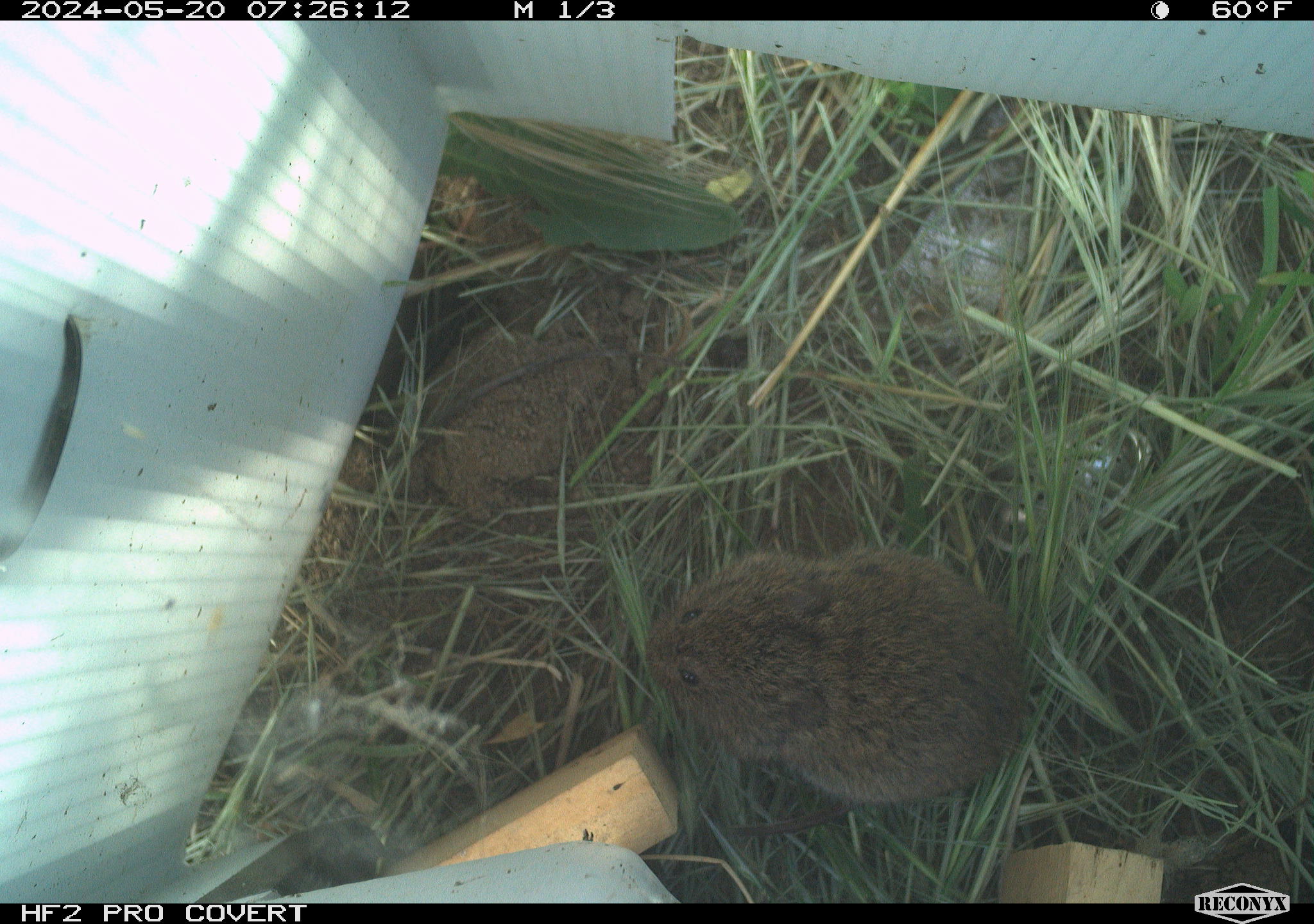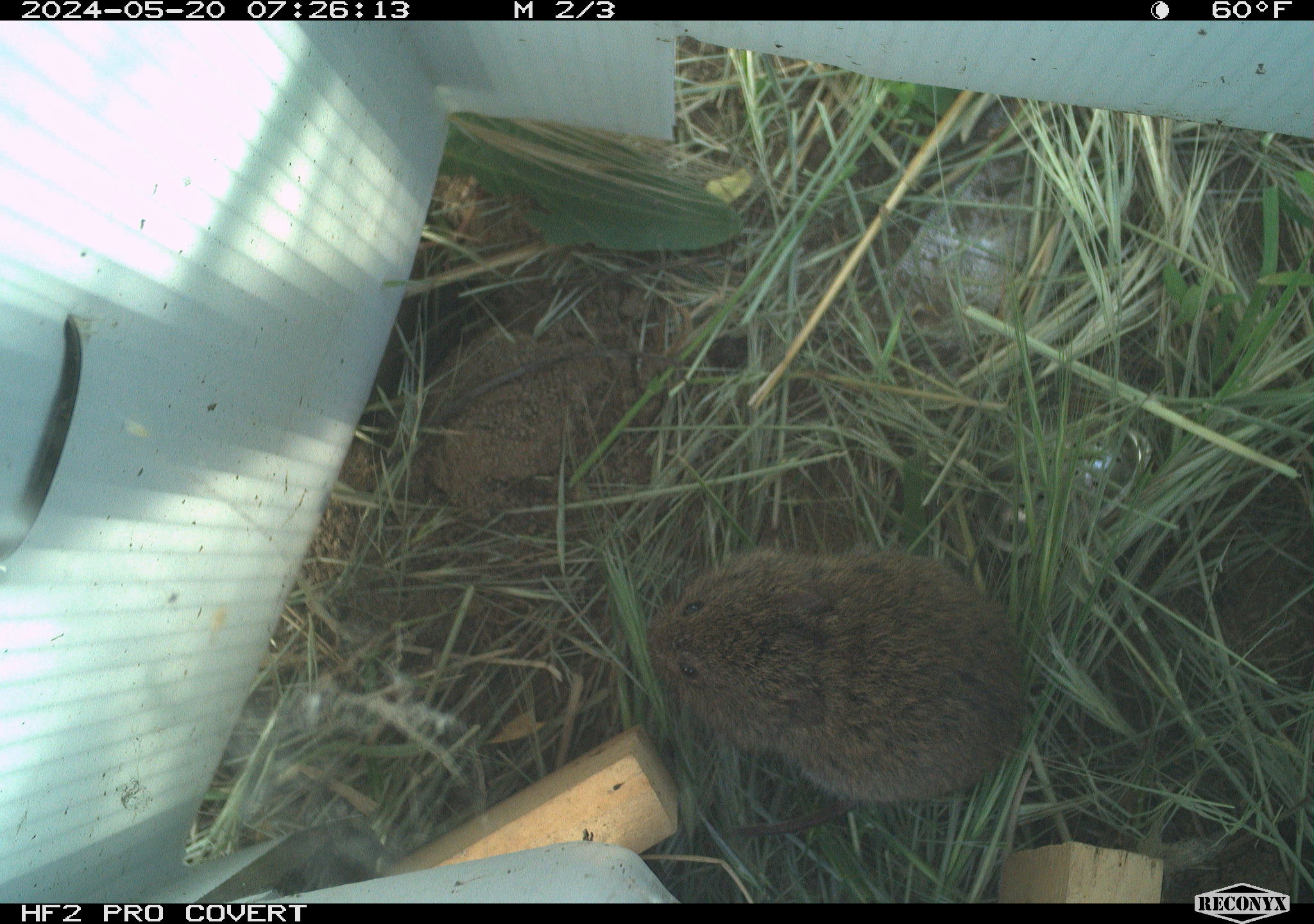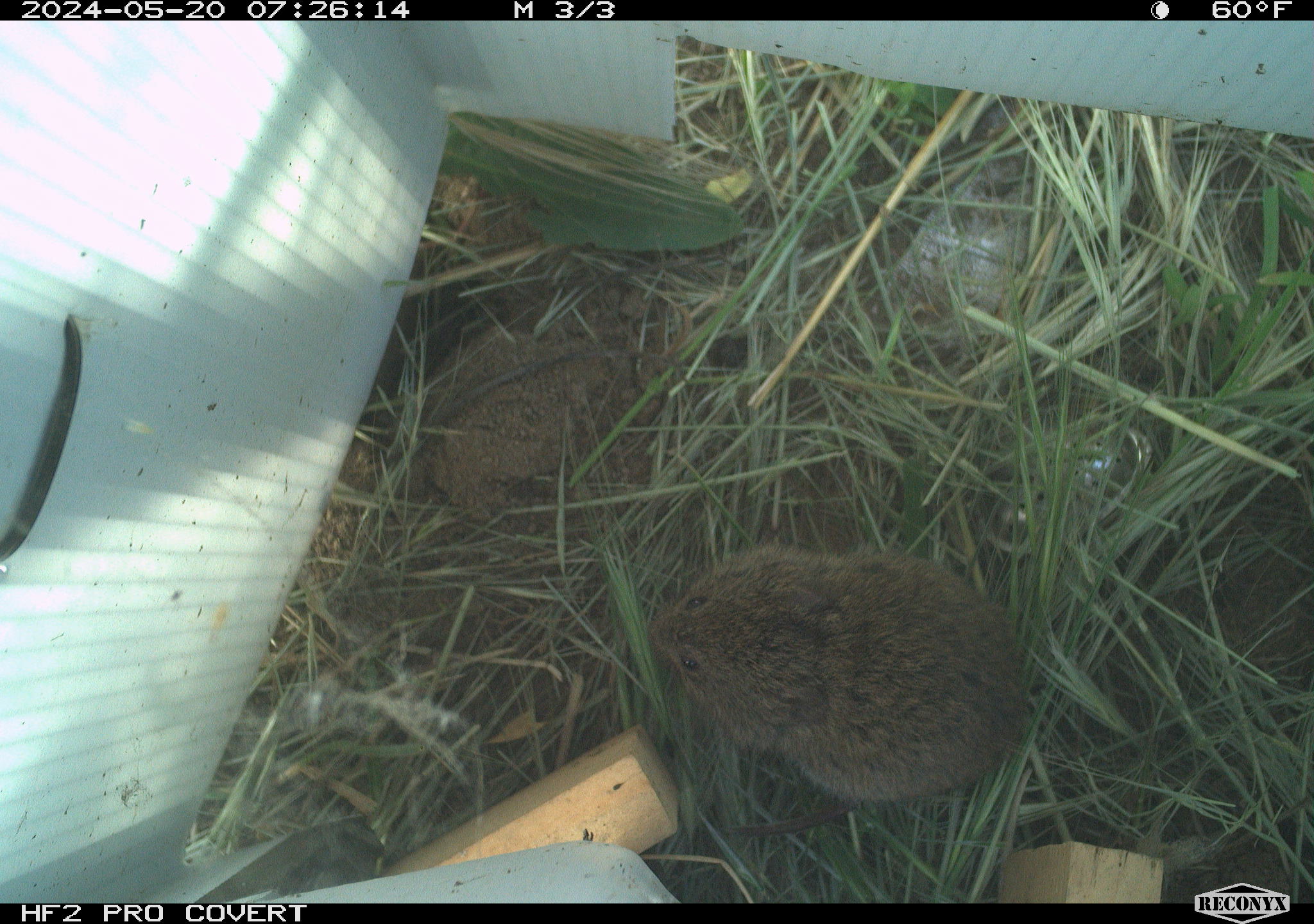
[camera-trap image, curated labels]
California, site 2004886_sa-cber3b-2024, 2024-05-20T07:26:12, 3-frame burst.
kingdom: Animalia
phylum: Chordata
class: Mammalia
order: Rodentia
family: Cricetidae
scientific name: Arvicolinae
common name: voles, lemmings, and muskrats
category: arvicolinae subfamily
Arvicolinae subfamily (voles, lemmings, and muskrats) (Arvicolinae).